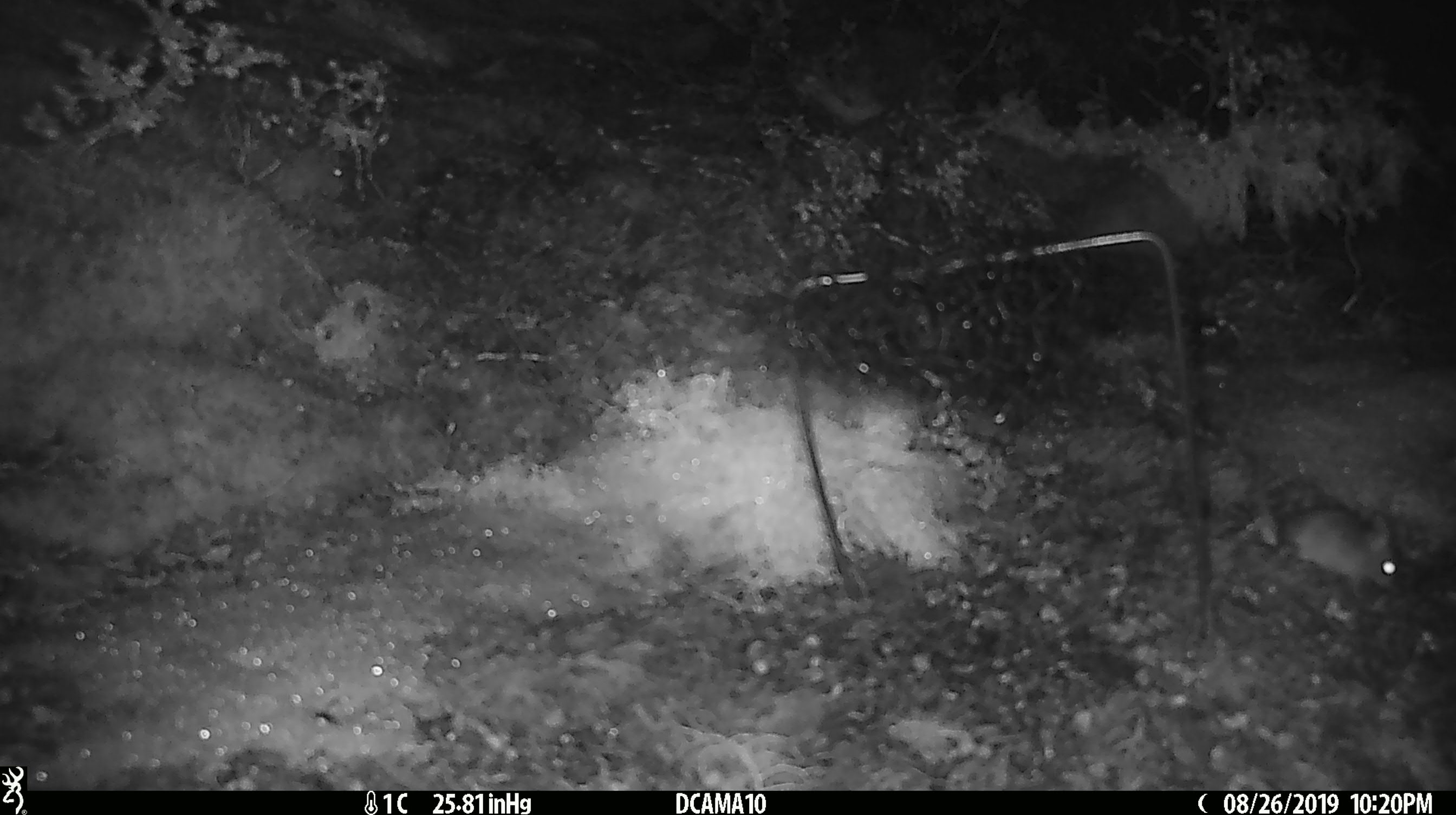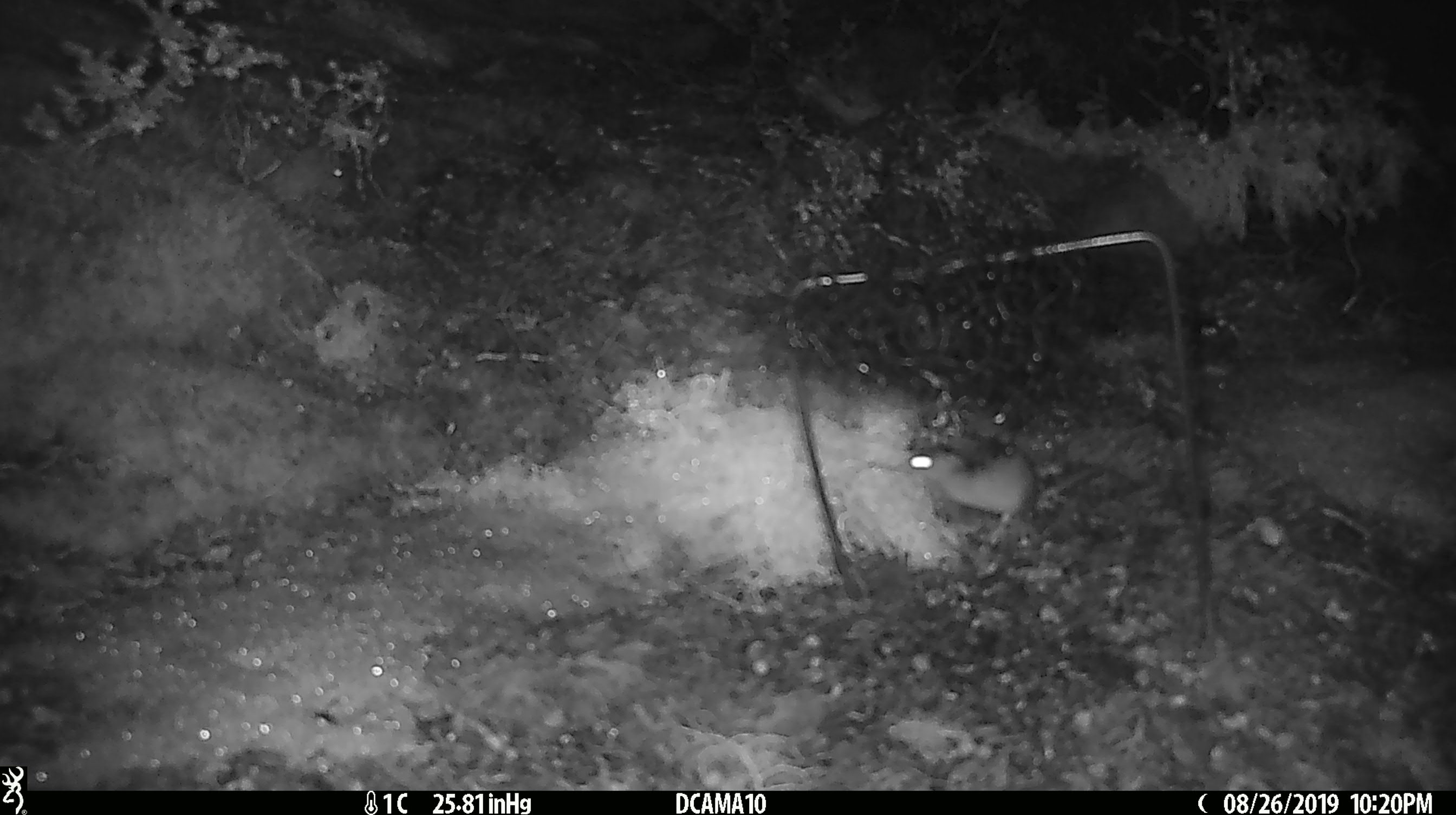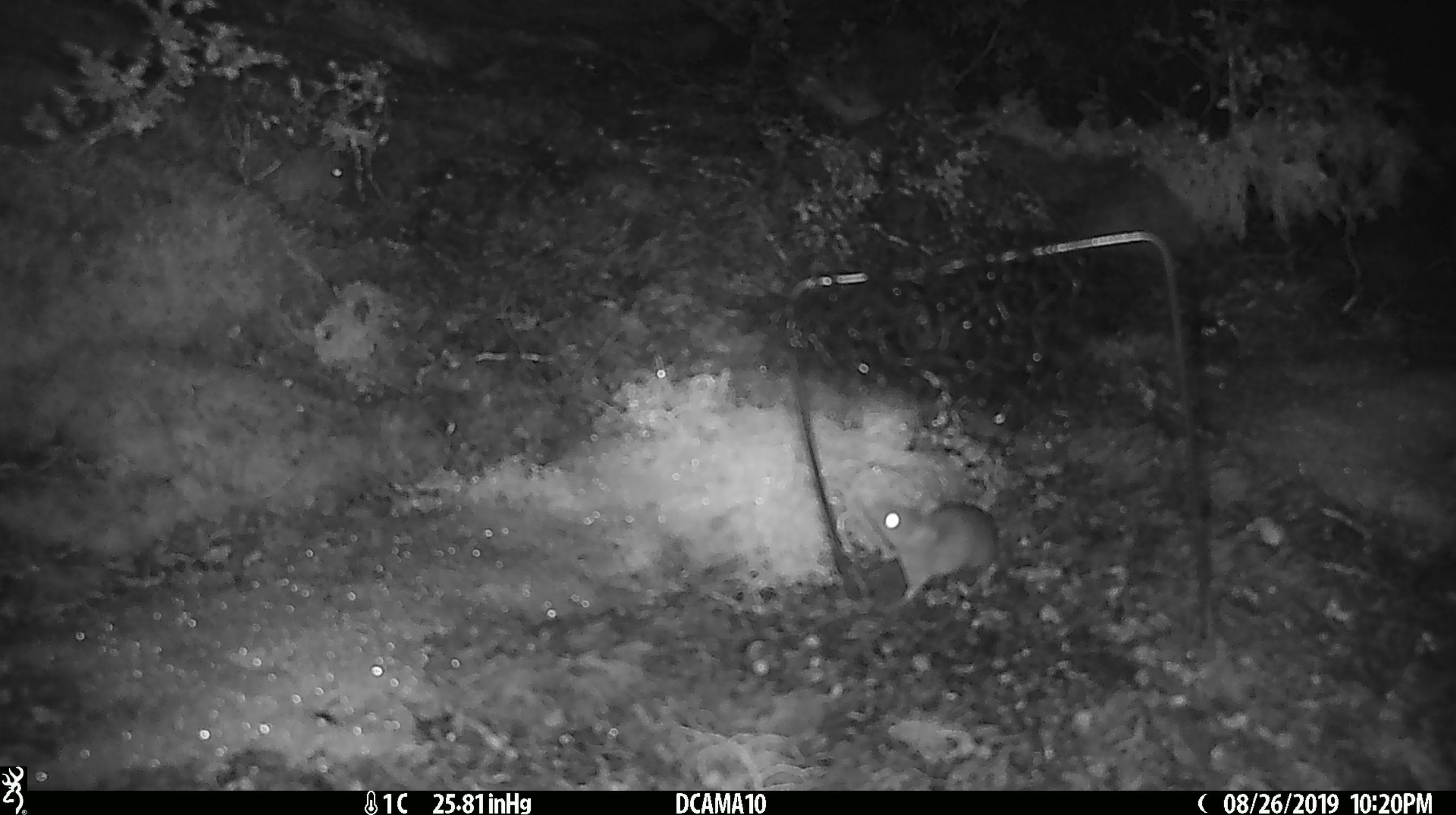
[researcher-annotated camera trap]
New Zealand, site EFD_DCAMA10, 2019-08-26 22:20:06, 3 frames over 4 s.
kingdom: Animalia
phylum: Chordata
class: Mammalia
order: Rodentia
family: Muridae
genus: Mus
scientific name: Mus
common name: mouse